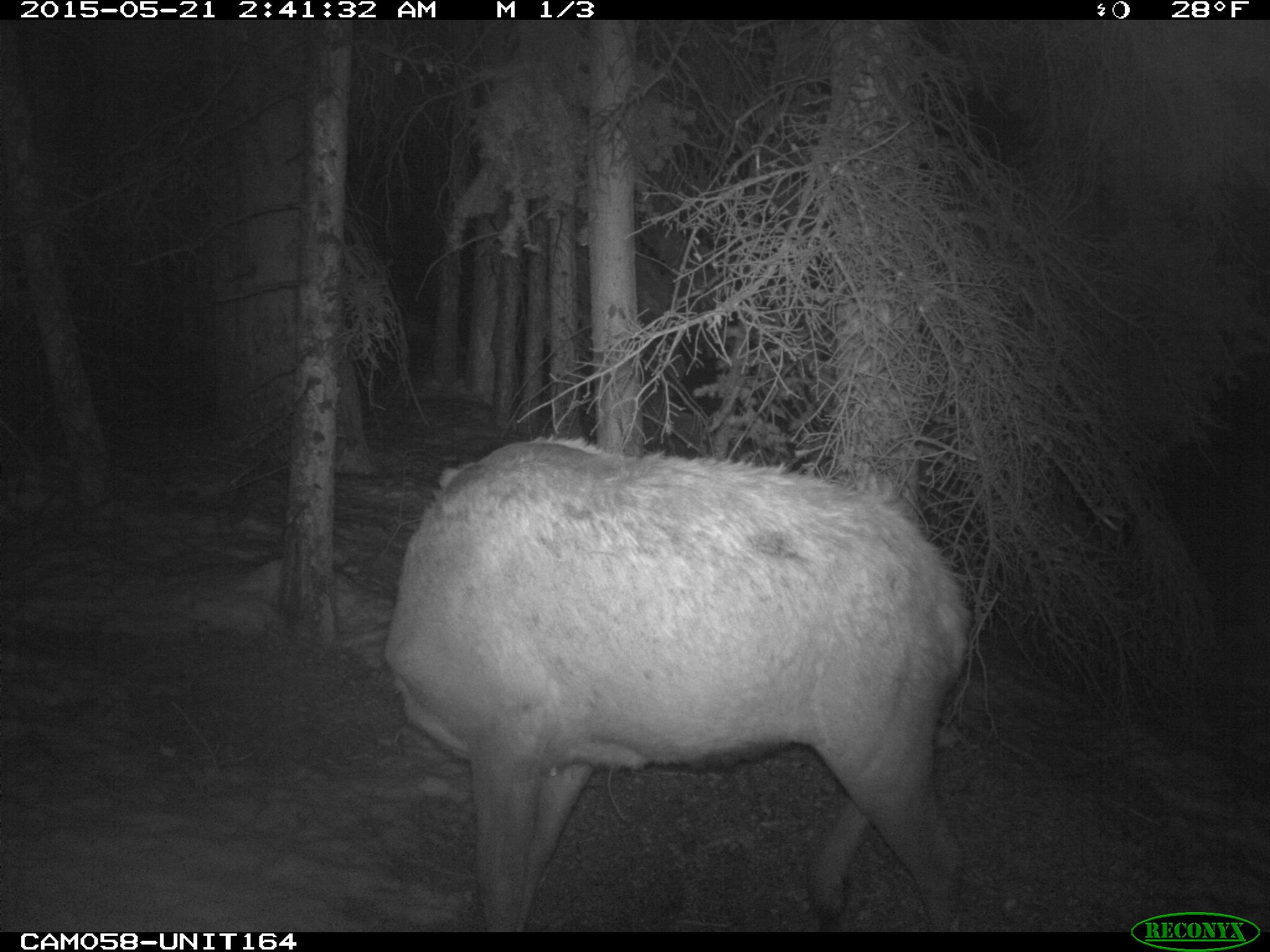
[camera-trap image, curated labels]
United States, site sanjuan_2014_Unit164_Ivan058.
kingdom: Animalia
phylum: Chordata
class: Mammalia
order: Artiodactyla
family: Cervidae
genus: Cervus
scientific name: Cervus elaphus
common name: red deer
Cervus elaphus (red deer).